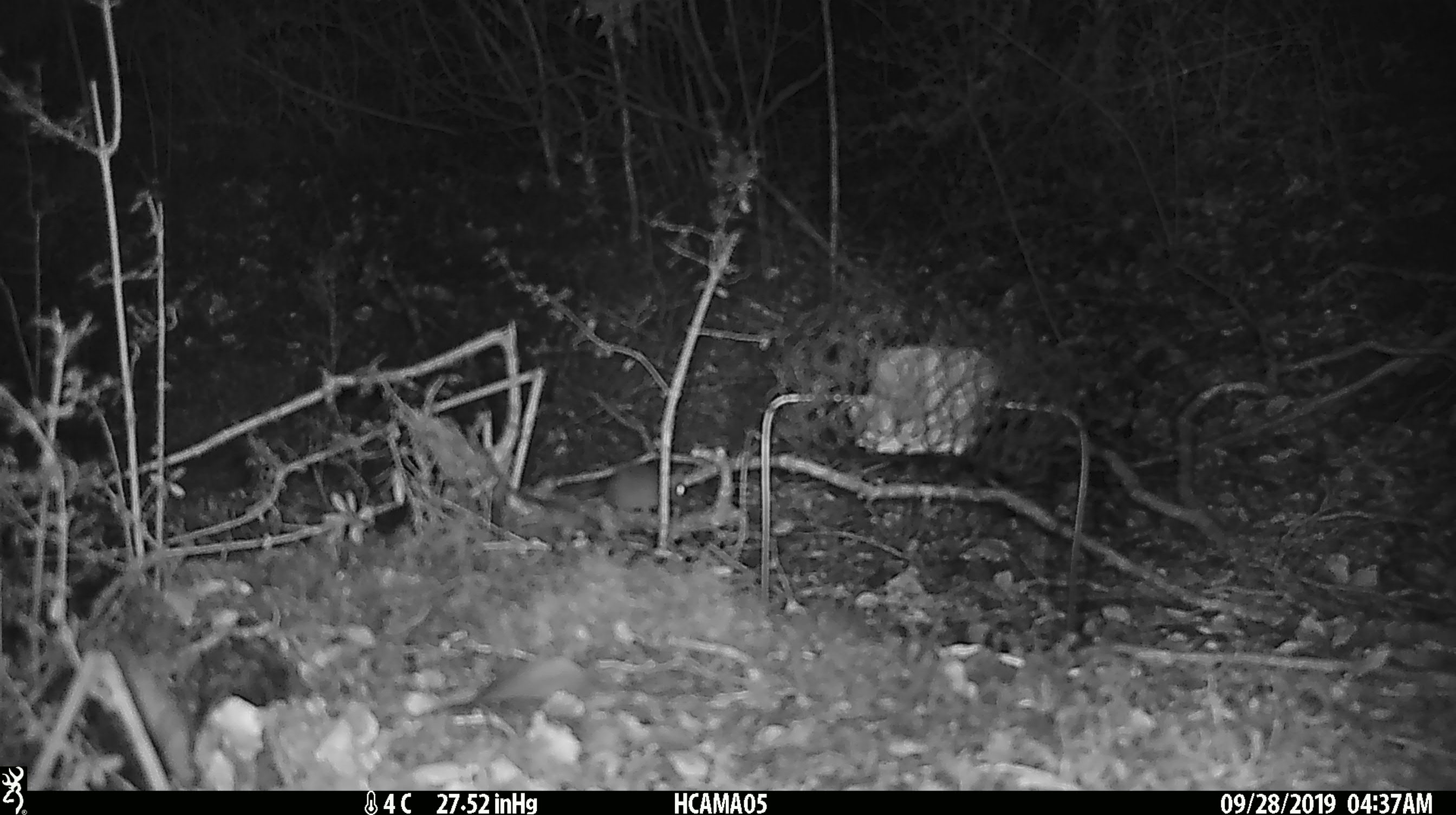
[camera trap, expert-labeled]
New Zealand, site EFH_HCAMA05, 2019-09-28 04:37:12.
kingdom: Animalia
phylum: Chordata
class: Mammalia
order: Rodentia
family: Muridae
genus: Mus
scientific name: Mus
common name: mouse